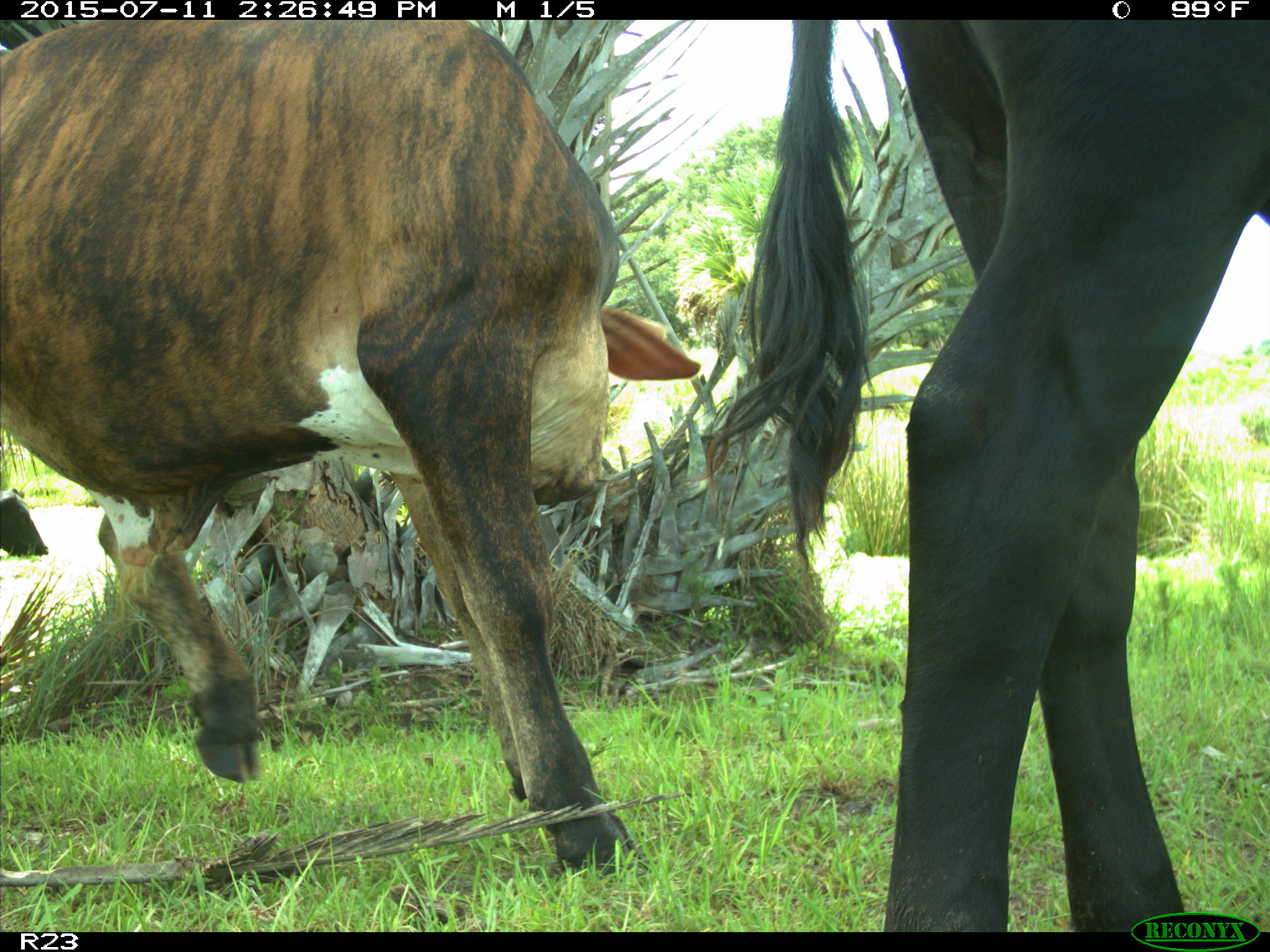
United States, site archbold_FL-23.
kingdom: Animalia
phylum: Chordata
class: Mammalia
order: Artiodactyla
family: Bovidae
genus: Bos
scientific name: Bos taurus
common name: domestic cow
Bos taurus (domestic cow).